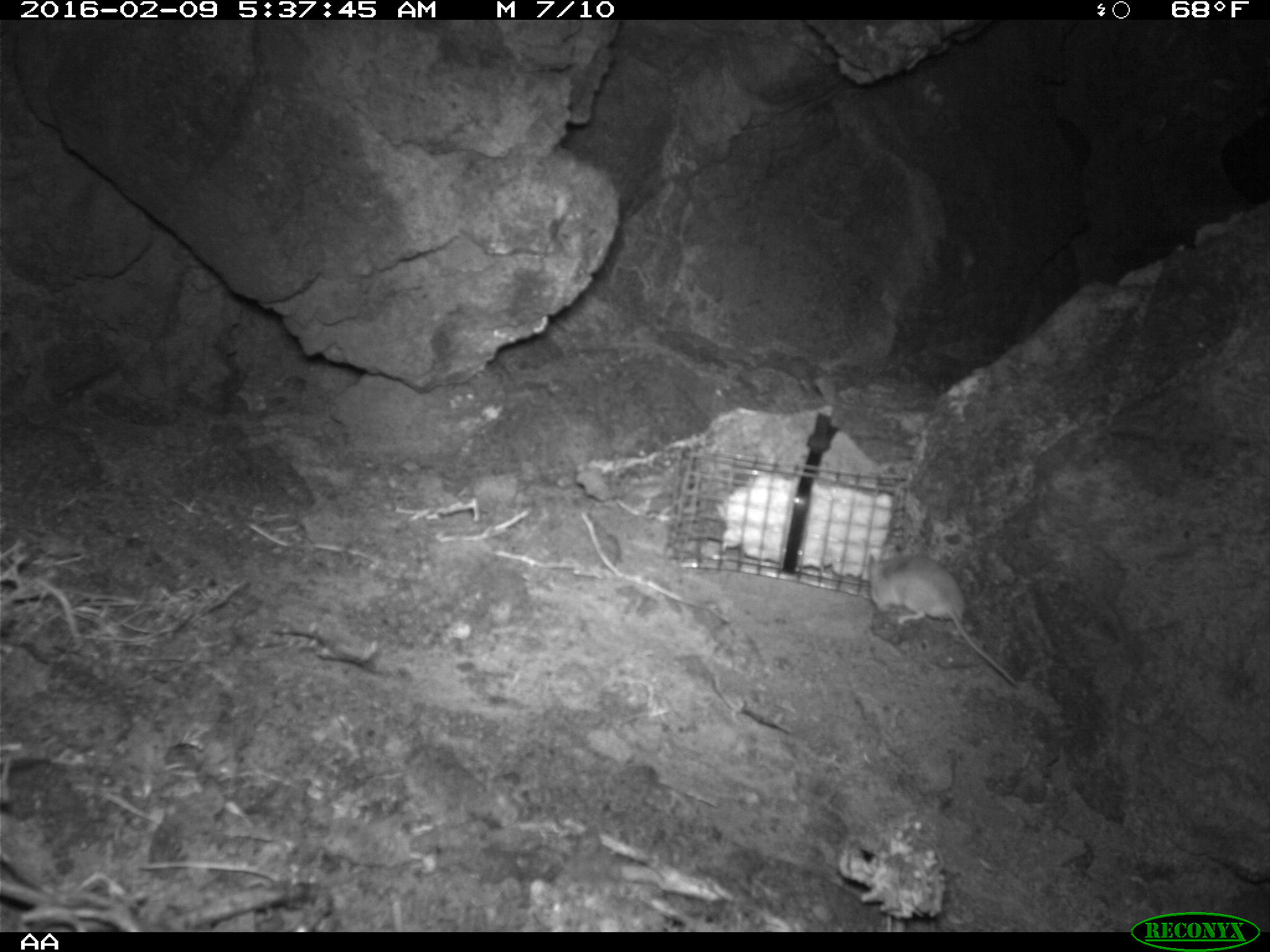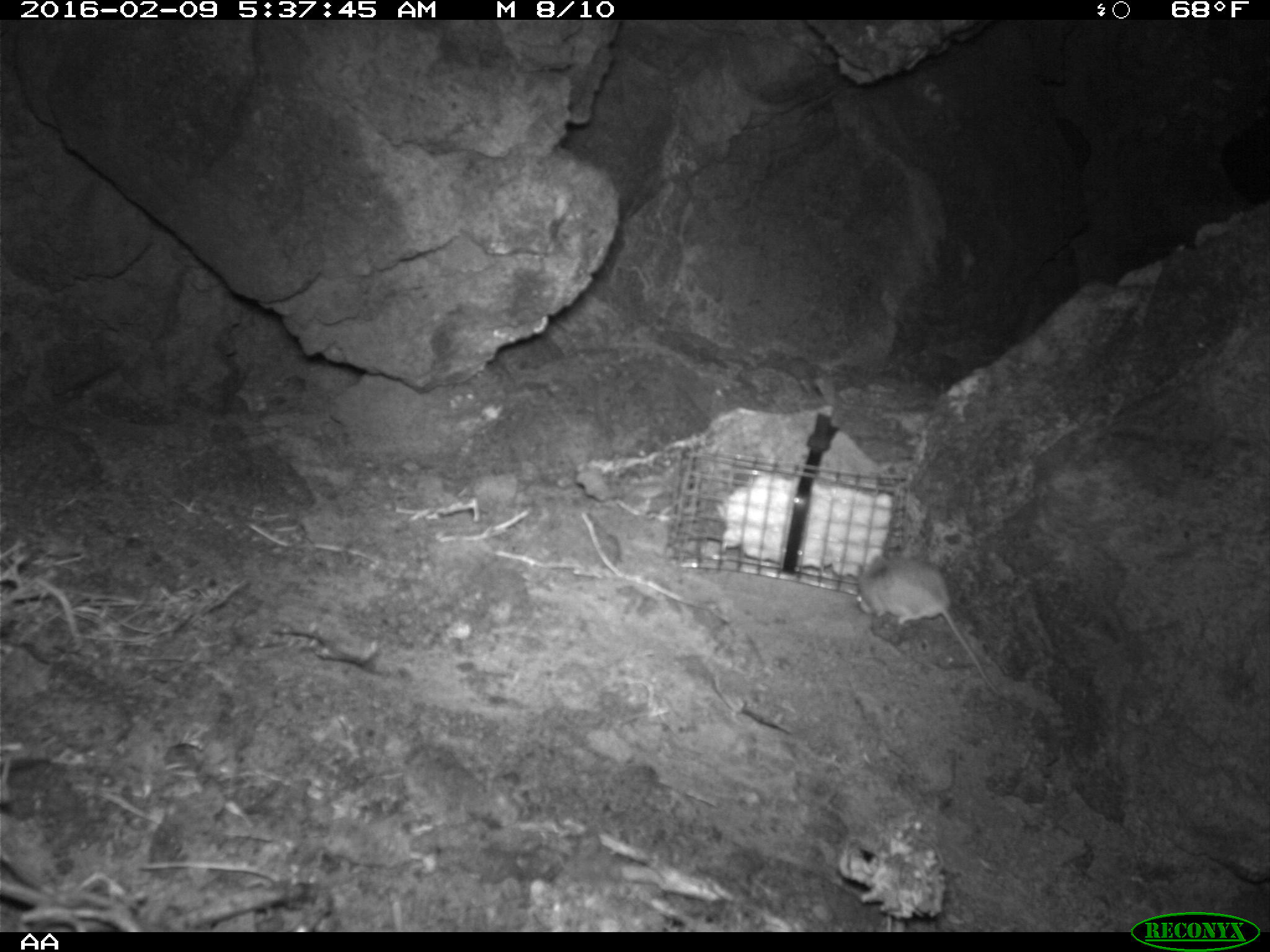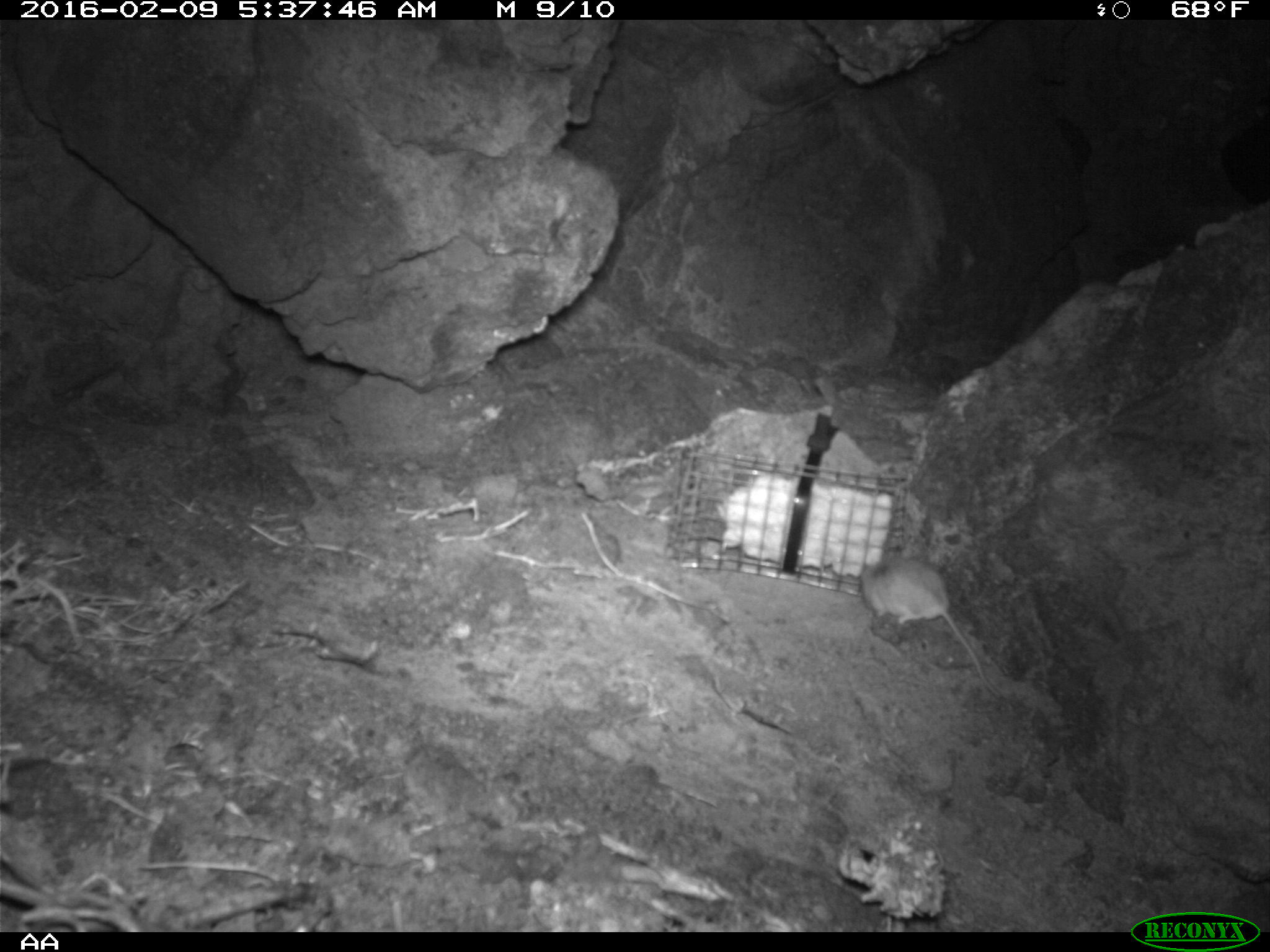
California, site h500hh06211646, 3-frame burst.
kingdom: Animalia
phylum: Chordata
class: Mammalia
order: Rodentia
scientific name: Rodentia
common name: rodent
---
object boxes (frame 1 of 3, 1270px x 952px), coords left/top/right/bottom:
rodent: 868/552/1019/689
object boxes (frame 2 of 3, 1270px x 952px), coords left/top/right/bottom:
rodent: 854/553/988/685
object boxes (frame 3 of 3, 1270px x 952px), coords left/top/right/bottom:
rodent: 859/553/1003/700